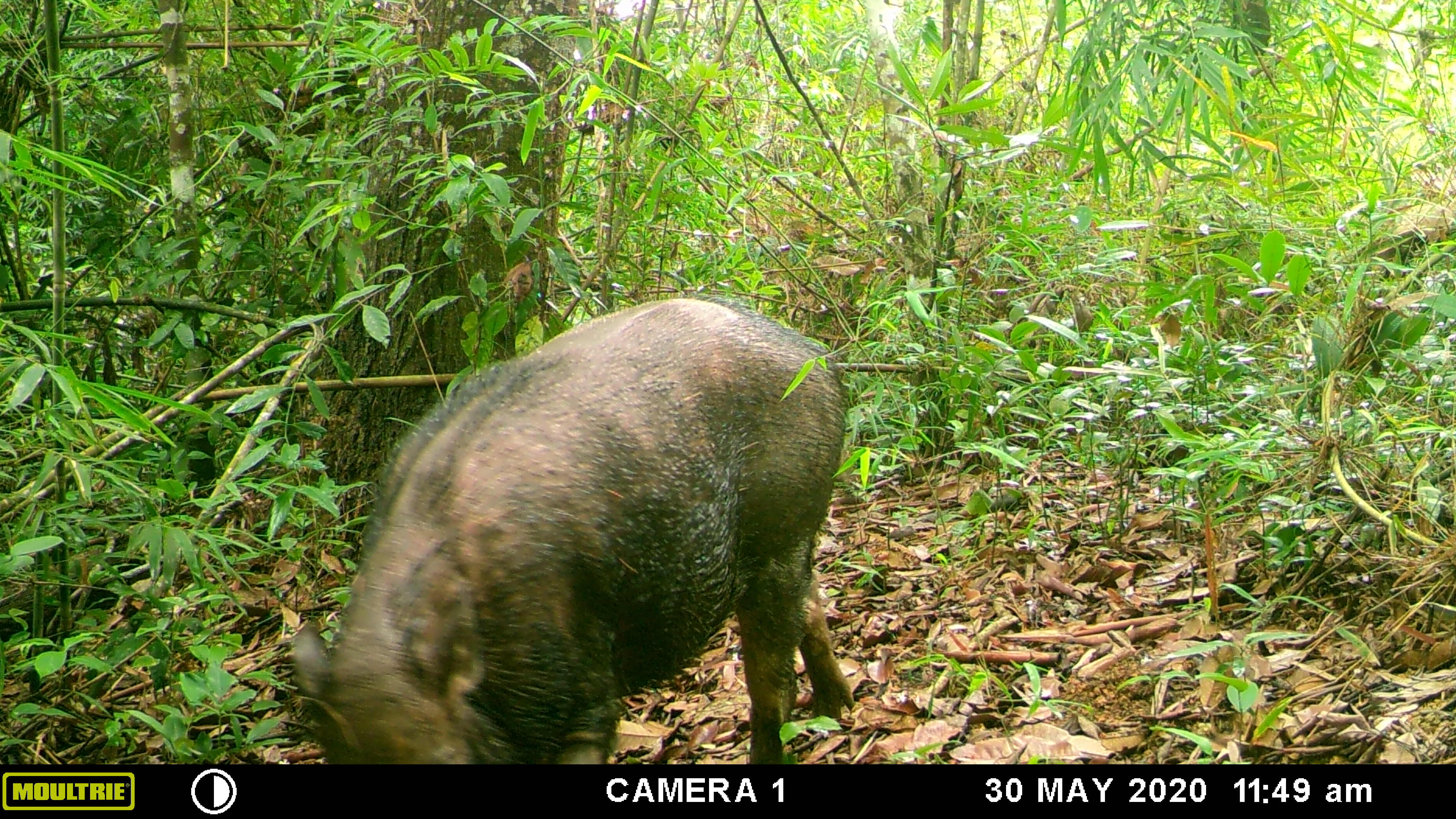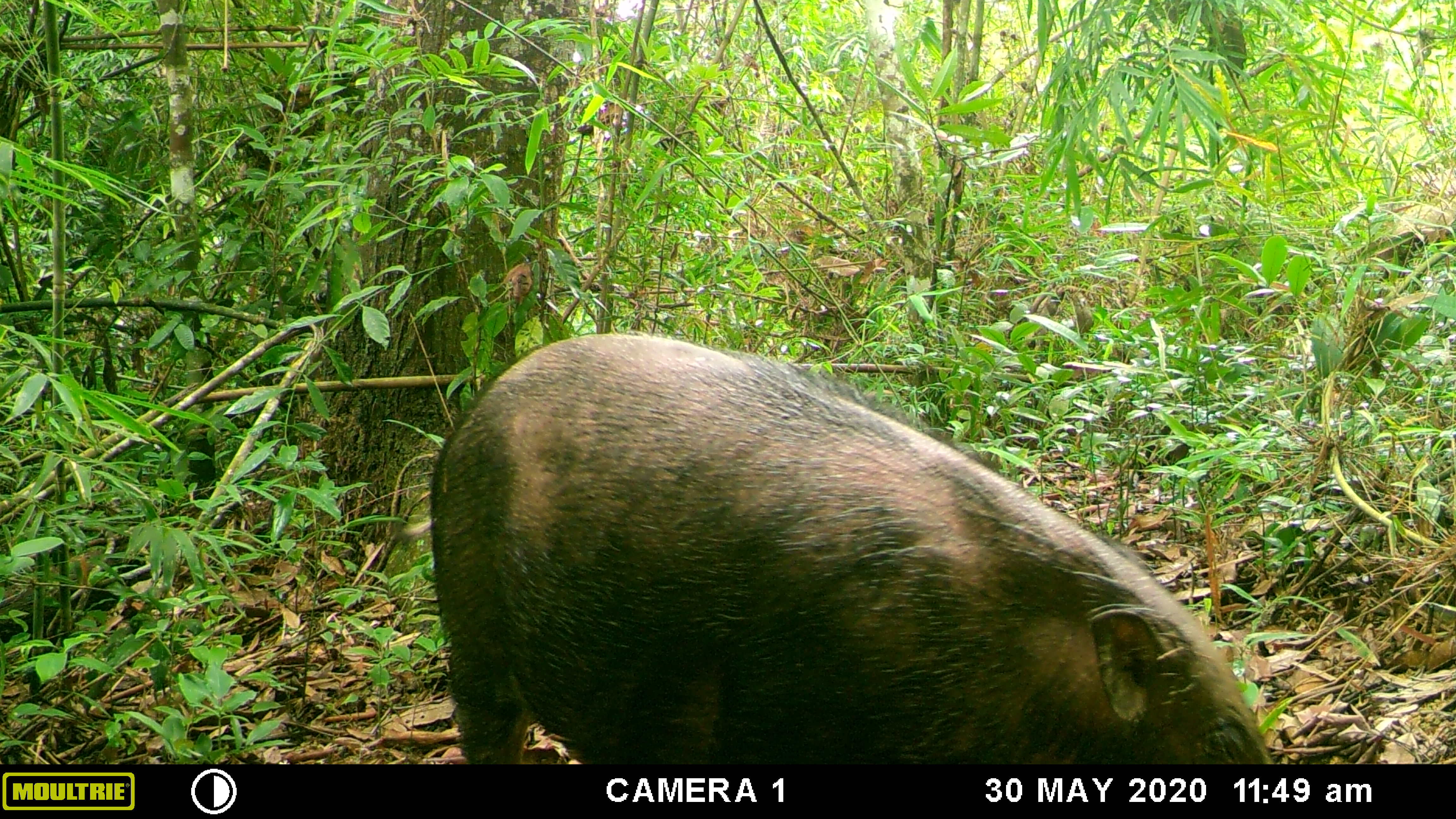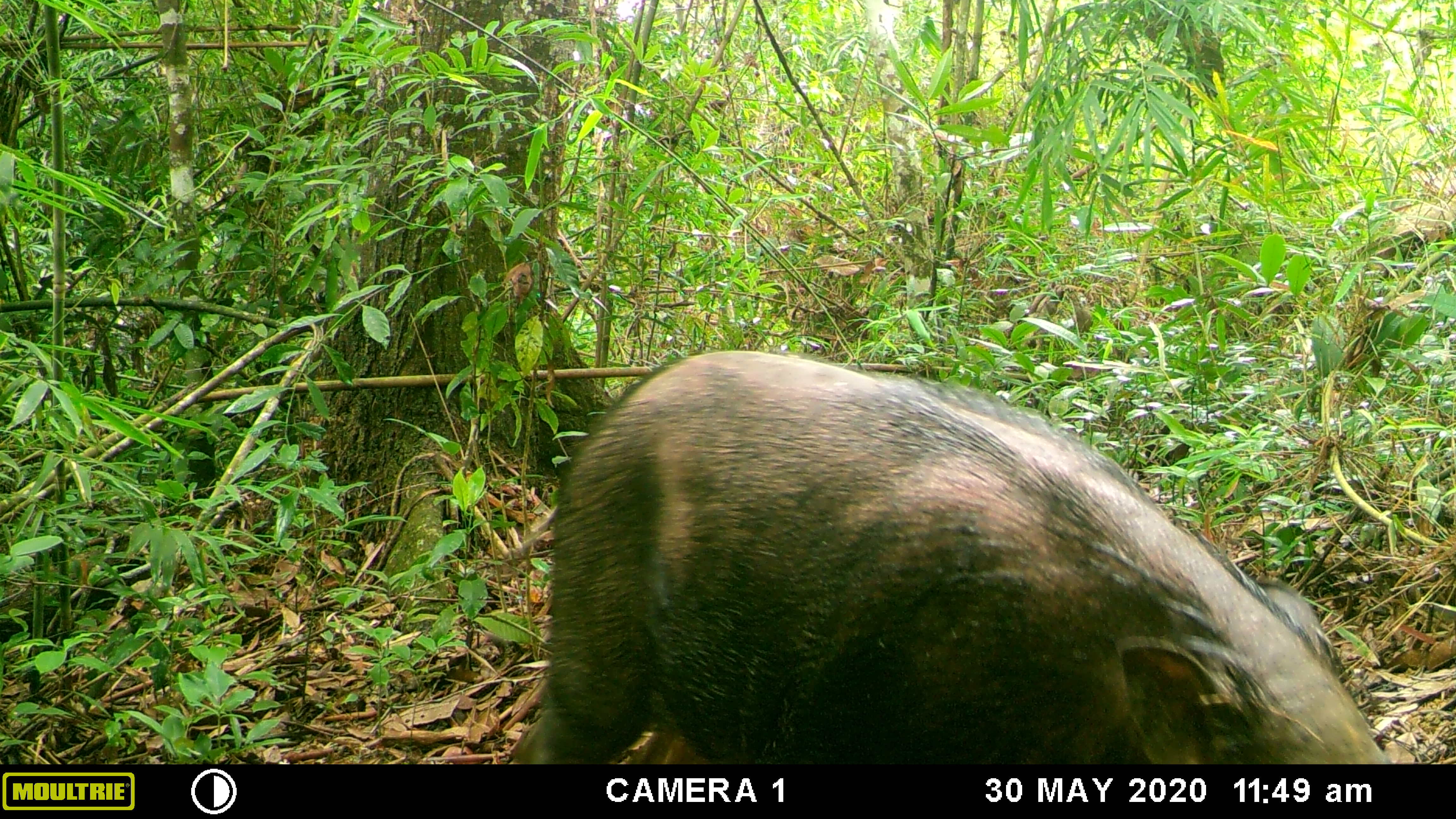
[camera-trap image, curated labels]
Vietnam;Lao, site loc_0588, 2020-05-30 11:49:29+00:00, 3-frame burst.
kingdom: Animalia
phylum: Chordata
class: Mammalia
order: Artiodactyla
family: Suidae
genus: Sus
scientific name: Sus scrofa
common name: eurasian wild pig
Eurasian wild pig (Sus scrofa). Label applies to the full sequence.